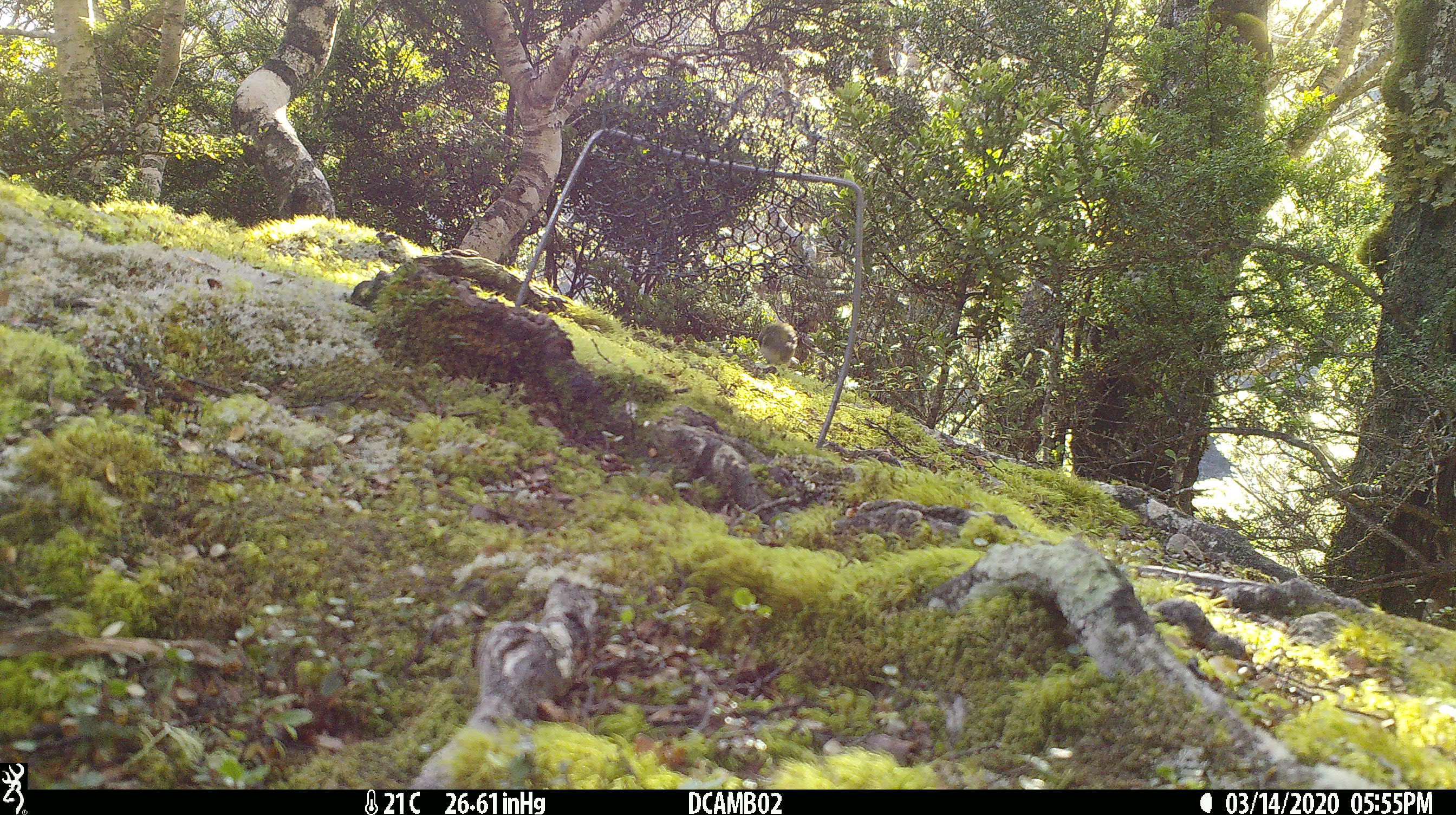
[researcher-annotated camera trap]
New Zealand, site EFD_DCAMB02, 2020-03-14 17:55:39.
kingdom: Animalia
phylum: Chordata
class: Aves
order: Passeriformes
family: Acanthisittidae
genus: Acanthisitta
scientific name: Acanthisitta chloris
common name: rifleman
Rifleman (Acanthisitta chloris).